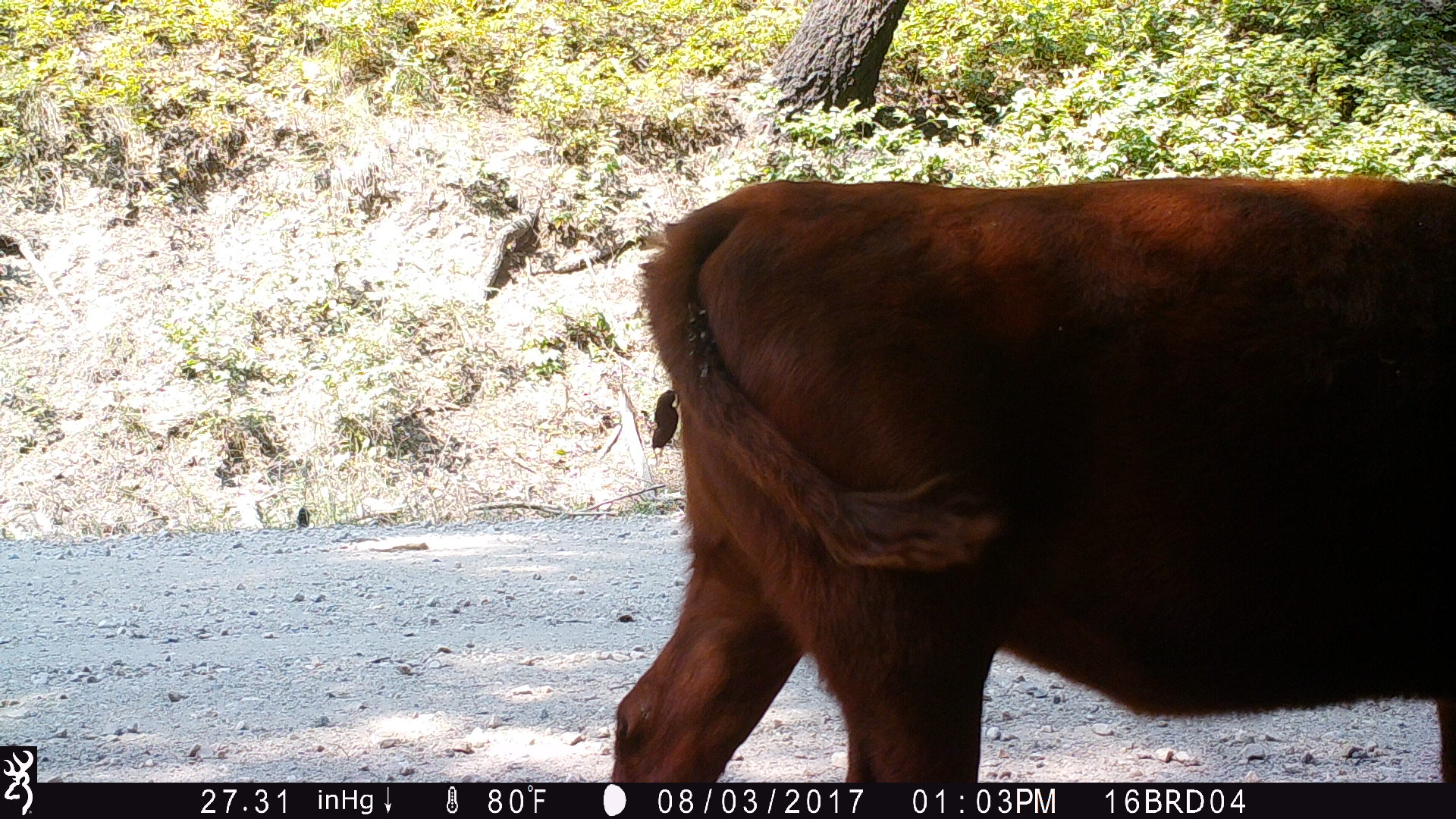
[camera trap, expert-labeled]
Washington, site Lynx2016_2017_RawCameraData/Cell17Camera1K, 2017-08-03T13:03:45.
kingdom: Animalia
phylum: Chordata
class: Mammalia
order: Artiodactyla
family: Bovidae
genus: Bos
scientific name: Bos taurus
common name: domestic cattle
Domestic cattle (Bos taurus). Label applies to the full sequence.